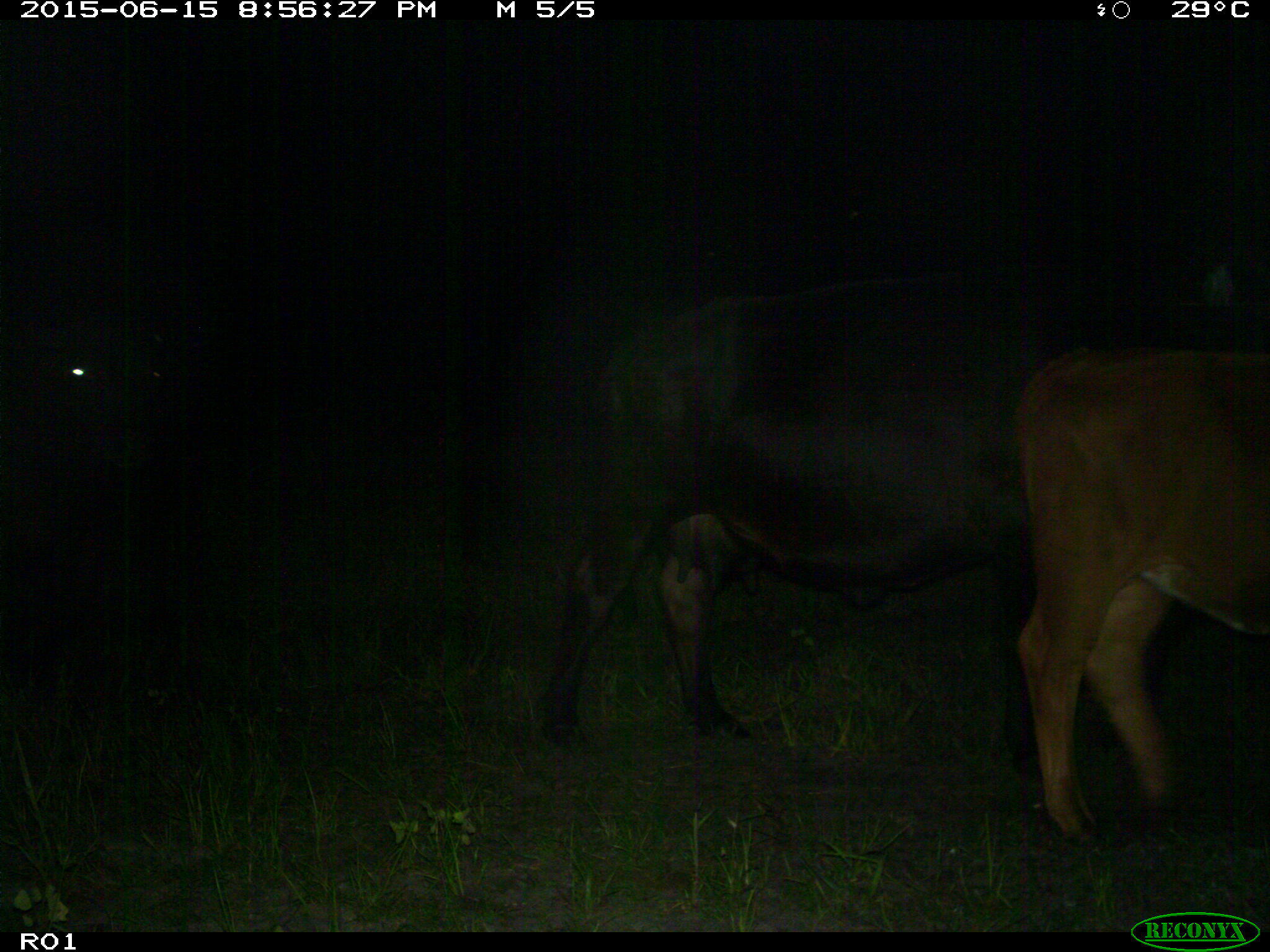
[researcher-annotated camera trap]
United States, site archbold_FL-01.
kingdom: Animalia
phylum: Chordata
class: Mammalia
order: Artiodactyla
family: Bovidae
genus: Bos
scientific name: Bos taurus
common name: domestic cow